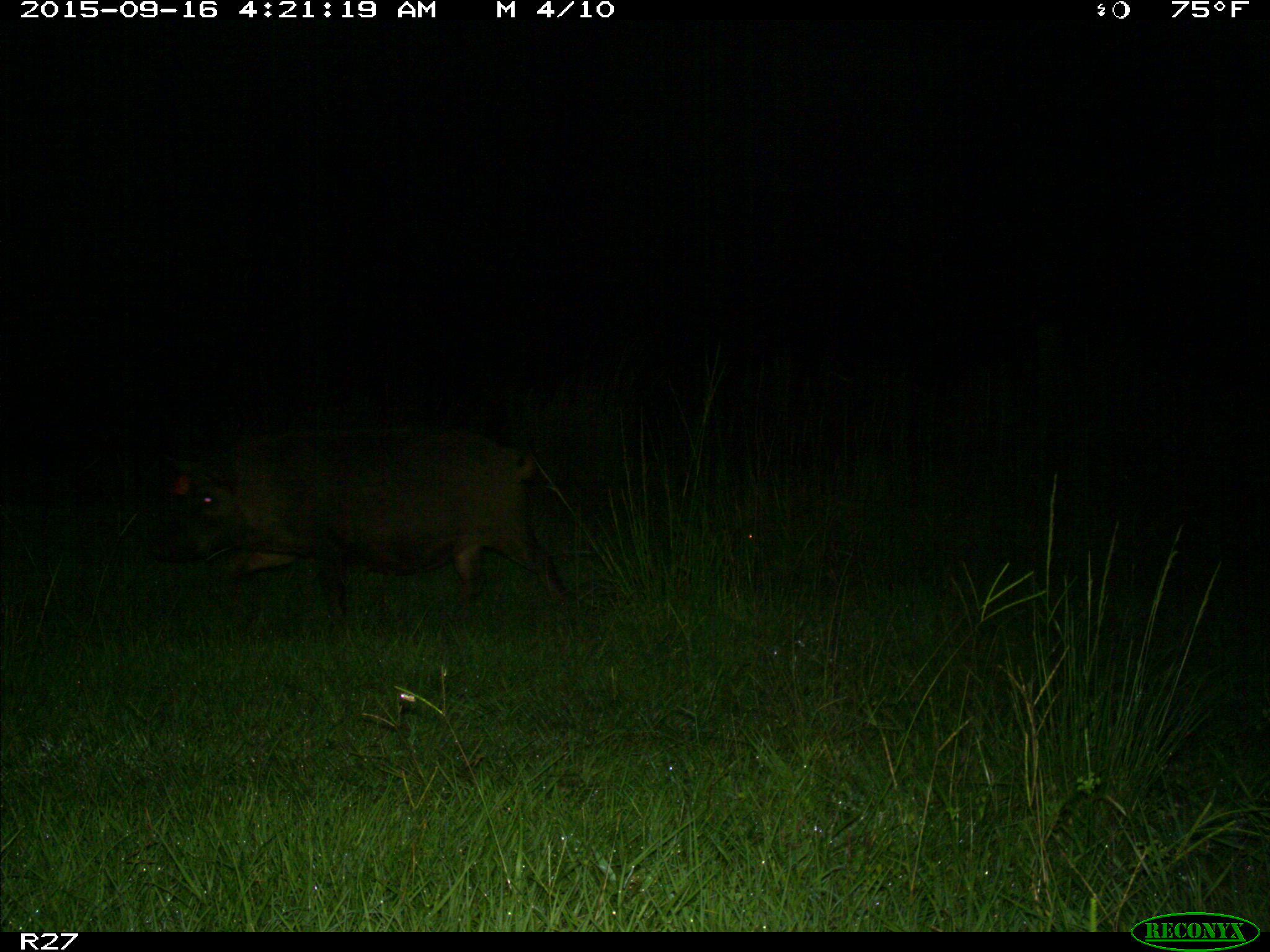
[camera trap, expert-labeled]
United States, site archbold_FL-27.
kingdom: Animalia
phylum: Chordata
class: Mammalia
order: Artiodactyla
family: Suidae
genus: Sus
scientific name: Sus scrofa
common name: wild boar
Sus scrofa (wild boar).